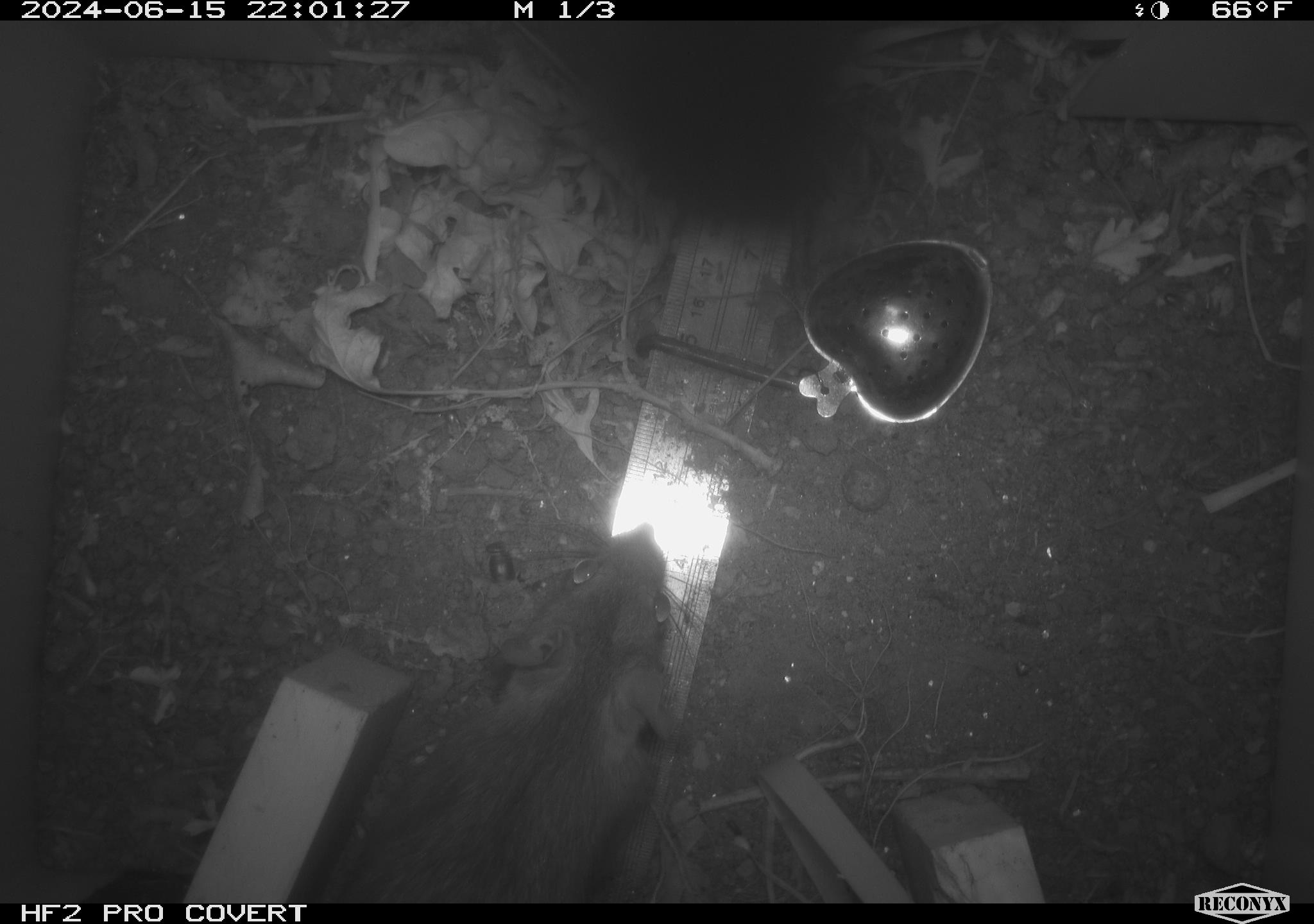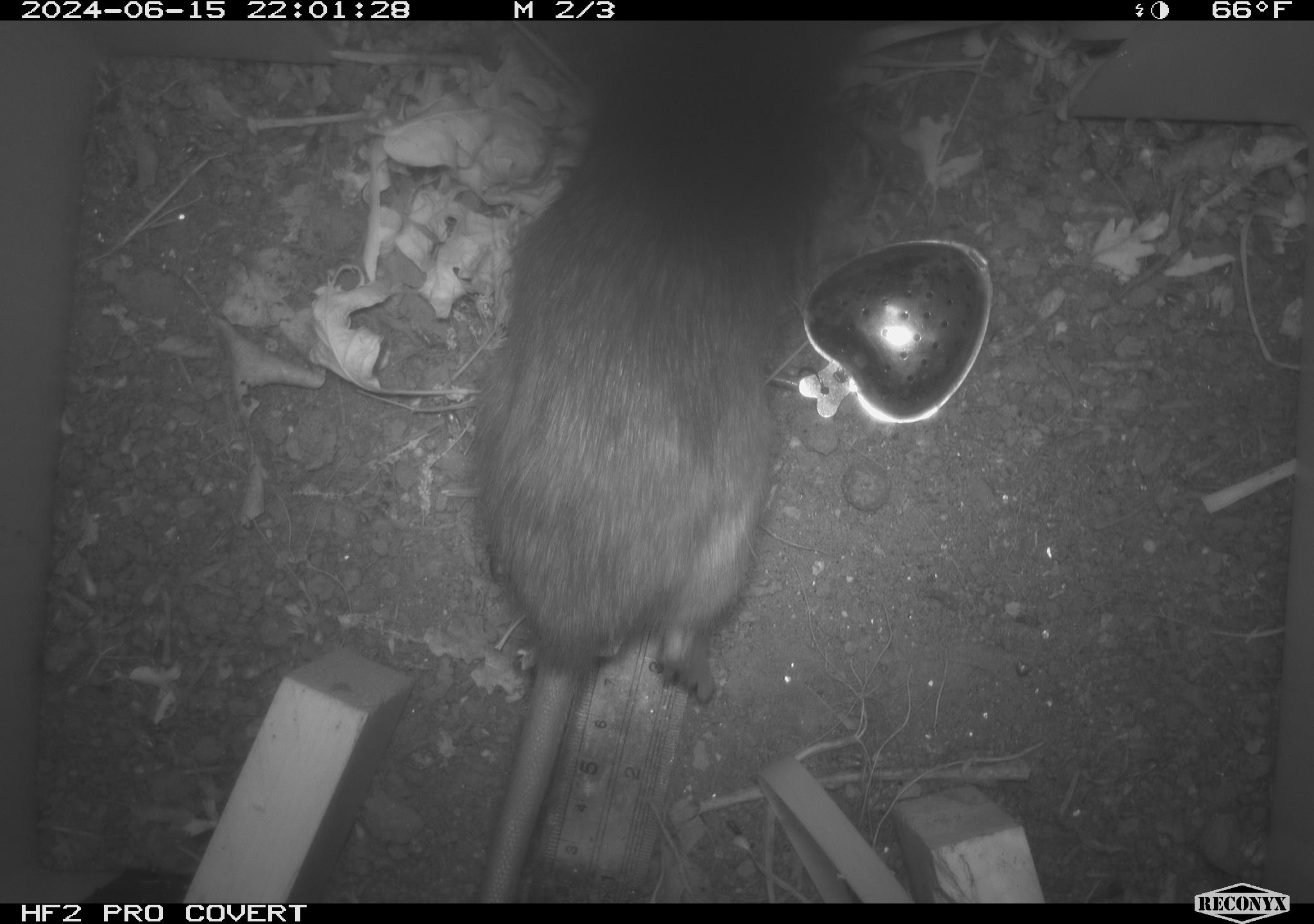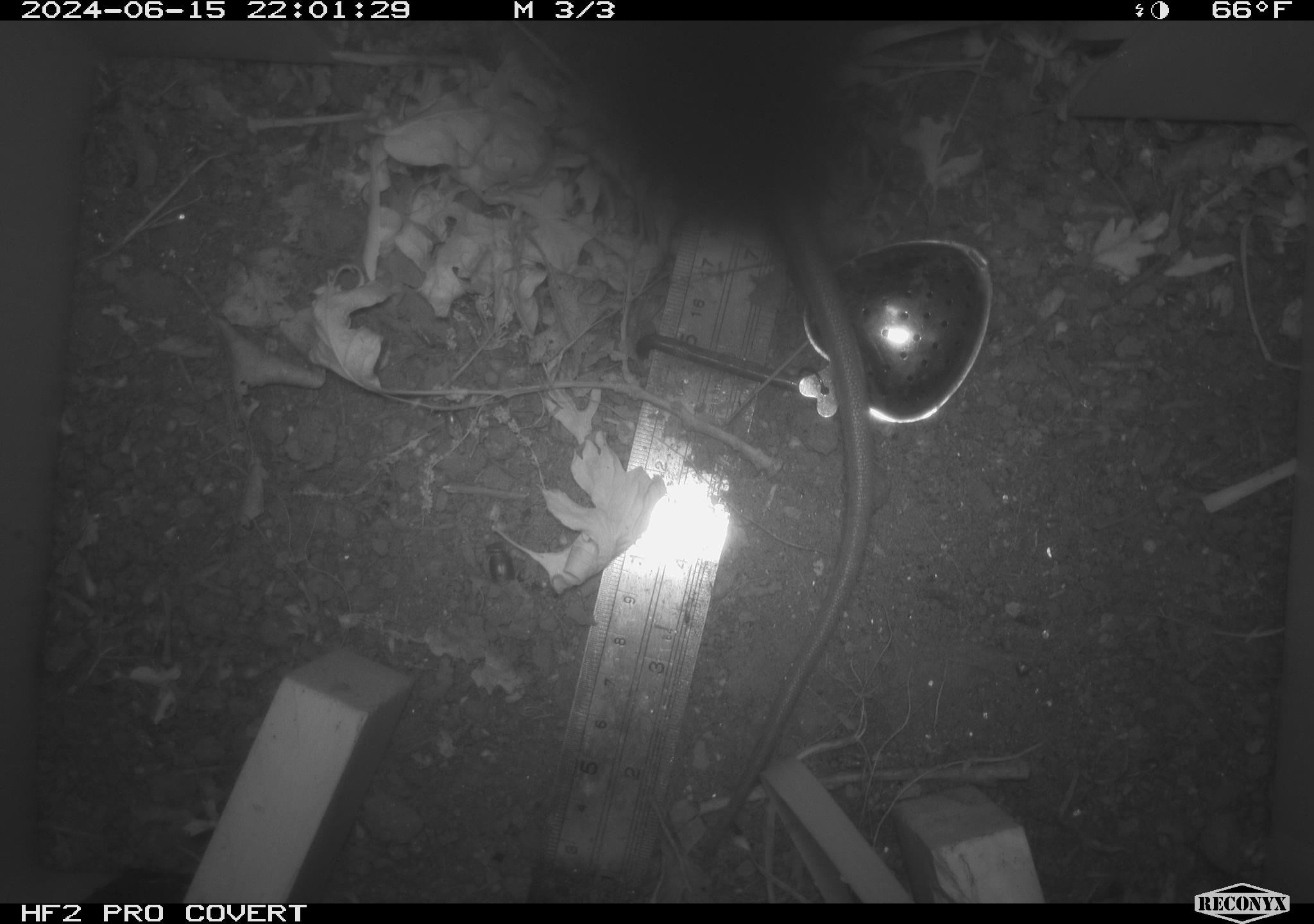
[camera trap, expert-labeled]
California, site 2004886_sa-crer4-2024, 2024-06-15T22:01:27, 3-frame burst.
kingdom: Animalia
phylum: Chordata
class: Mammalia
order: Rodentia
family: Muridae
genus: Rattus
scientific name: Rattus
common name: rat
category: rattus species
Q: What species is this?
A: Rattus species (rat) (Rattus).